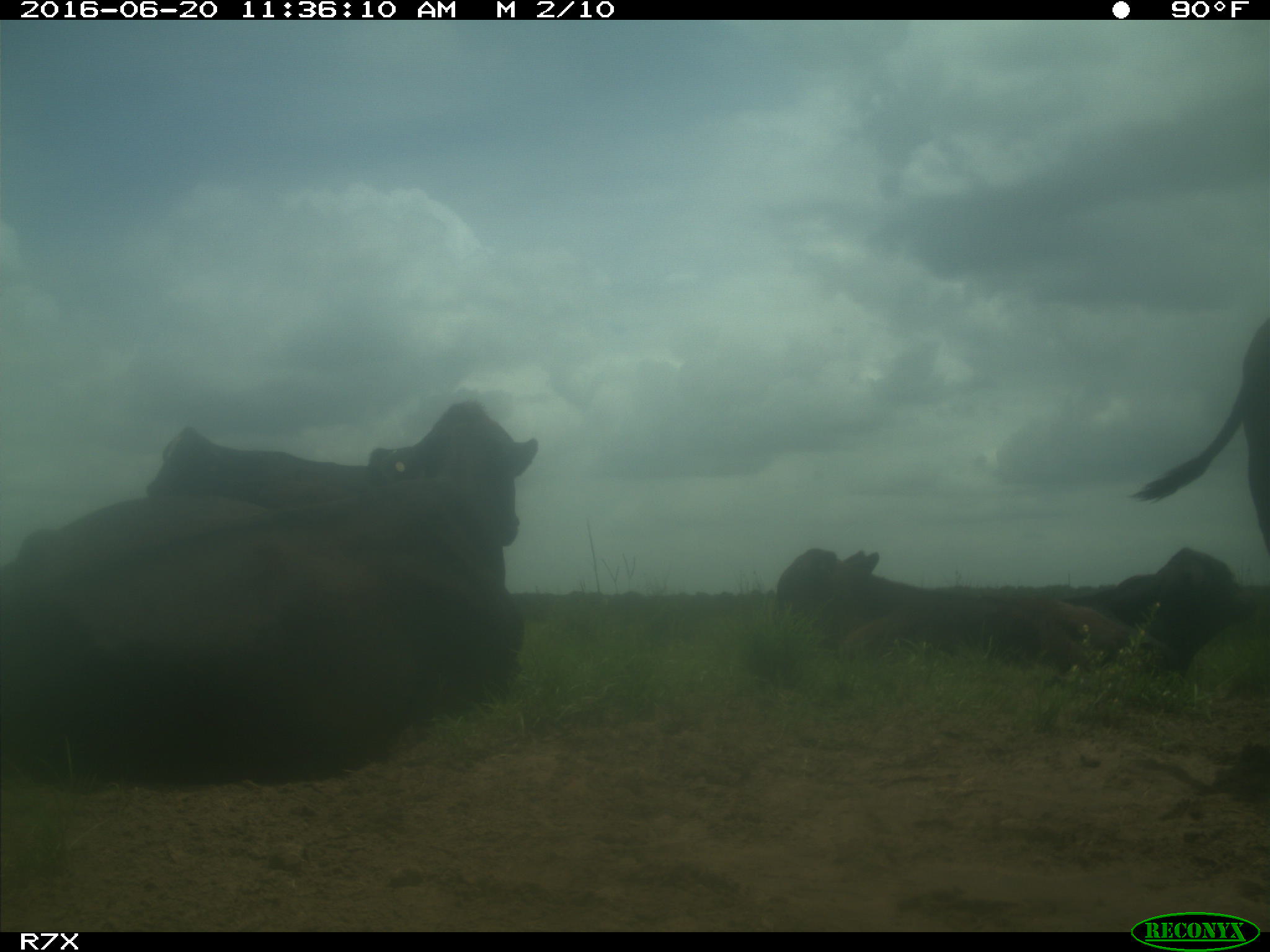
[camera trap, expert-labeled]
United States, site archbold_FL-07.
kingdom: Animalia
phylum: Chordata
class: Mammalia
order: Artiodactyla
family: Bovidae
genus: Bos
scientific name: Bos taurus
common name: domestic cow